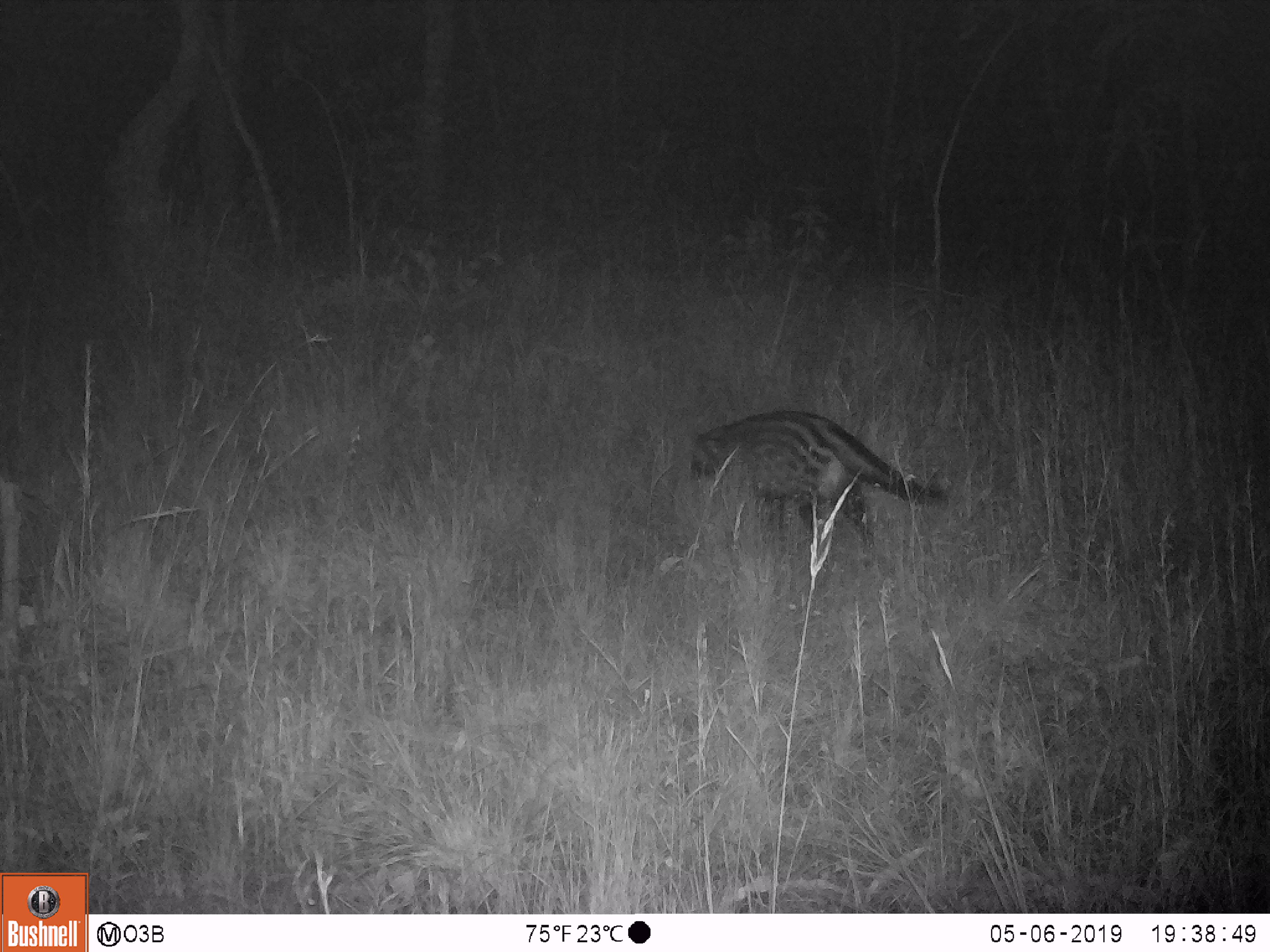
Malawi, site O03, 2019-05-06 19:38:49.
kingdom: Animalia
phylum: Chordata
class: Mammalia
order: Carnivora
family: Viverridae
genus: Civettictis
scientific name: Civettictis civetta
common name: african civet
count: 1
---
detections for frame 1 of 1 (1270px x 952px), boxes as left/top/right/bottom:
african civet: 686/406/949/549